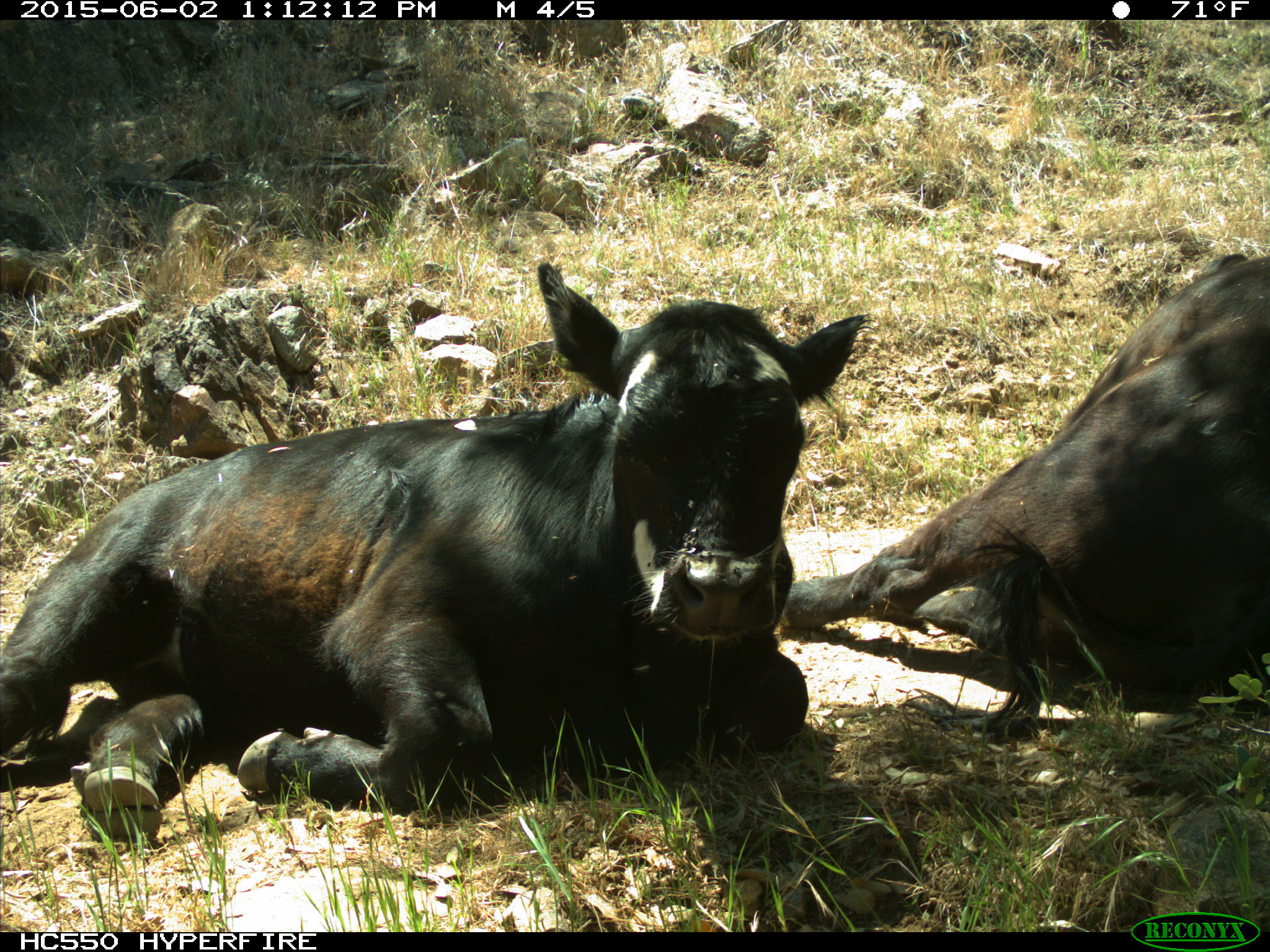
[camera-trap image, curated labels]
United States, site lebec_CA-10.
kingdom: Animalia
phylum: Chordata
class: Mammalia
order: Artiodactyla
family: Bovidae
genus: Bos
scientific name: Bos taurus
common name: domestic cow